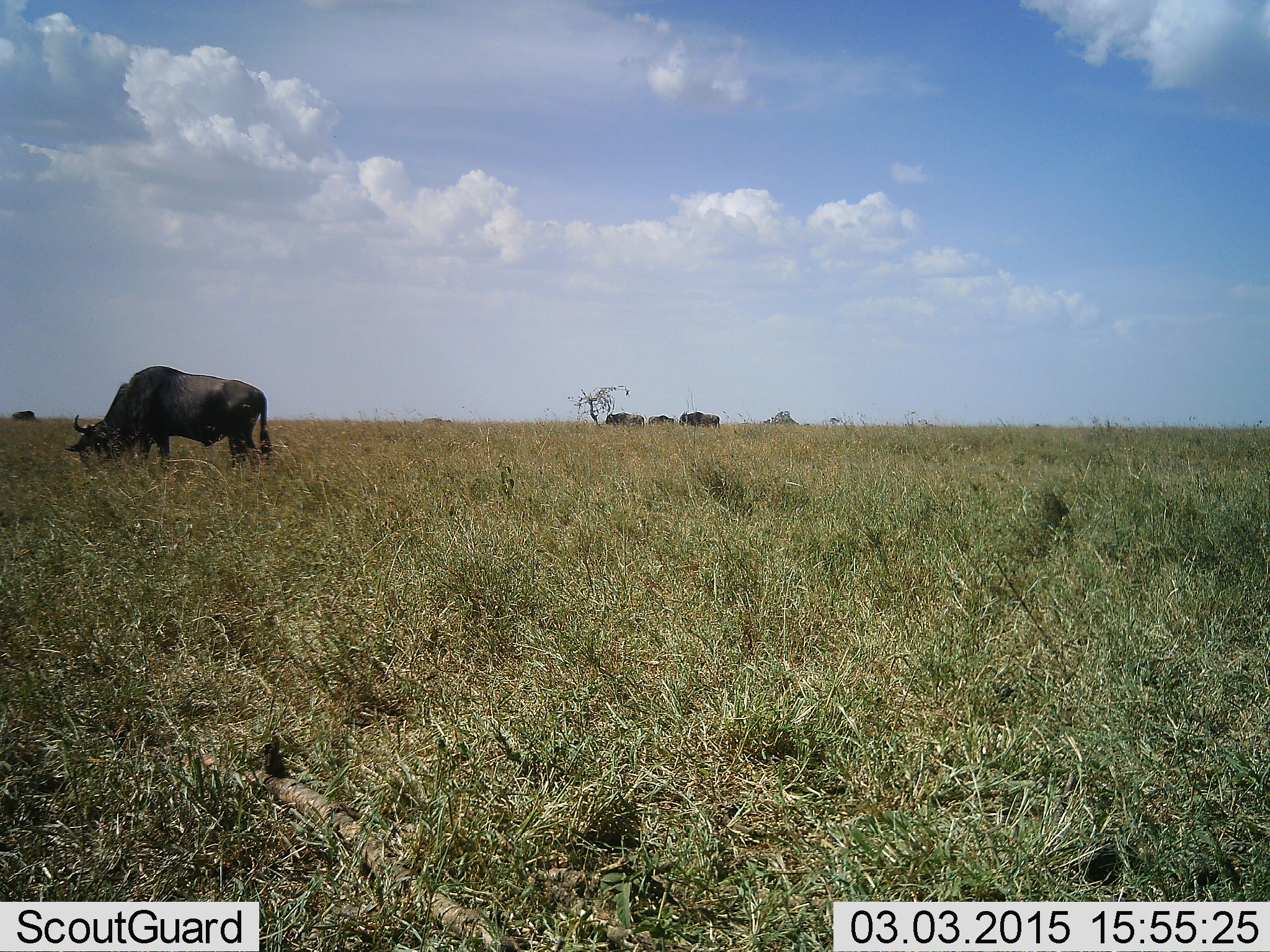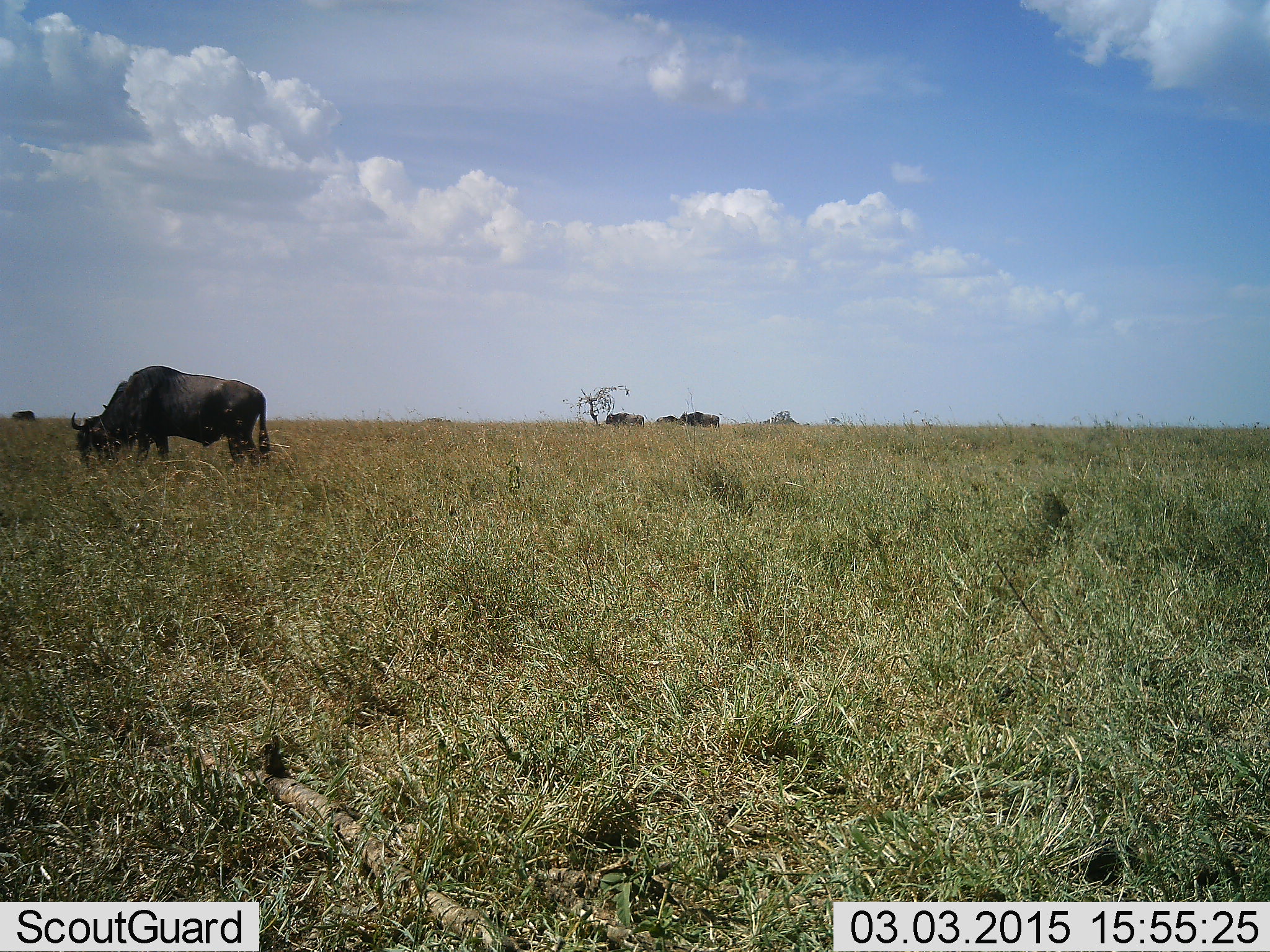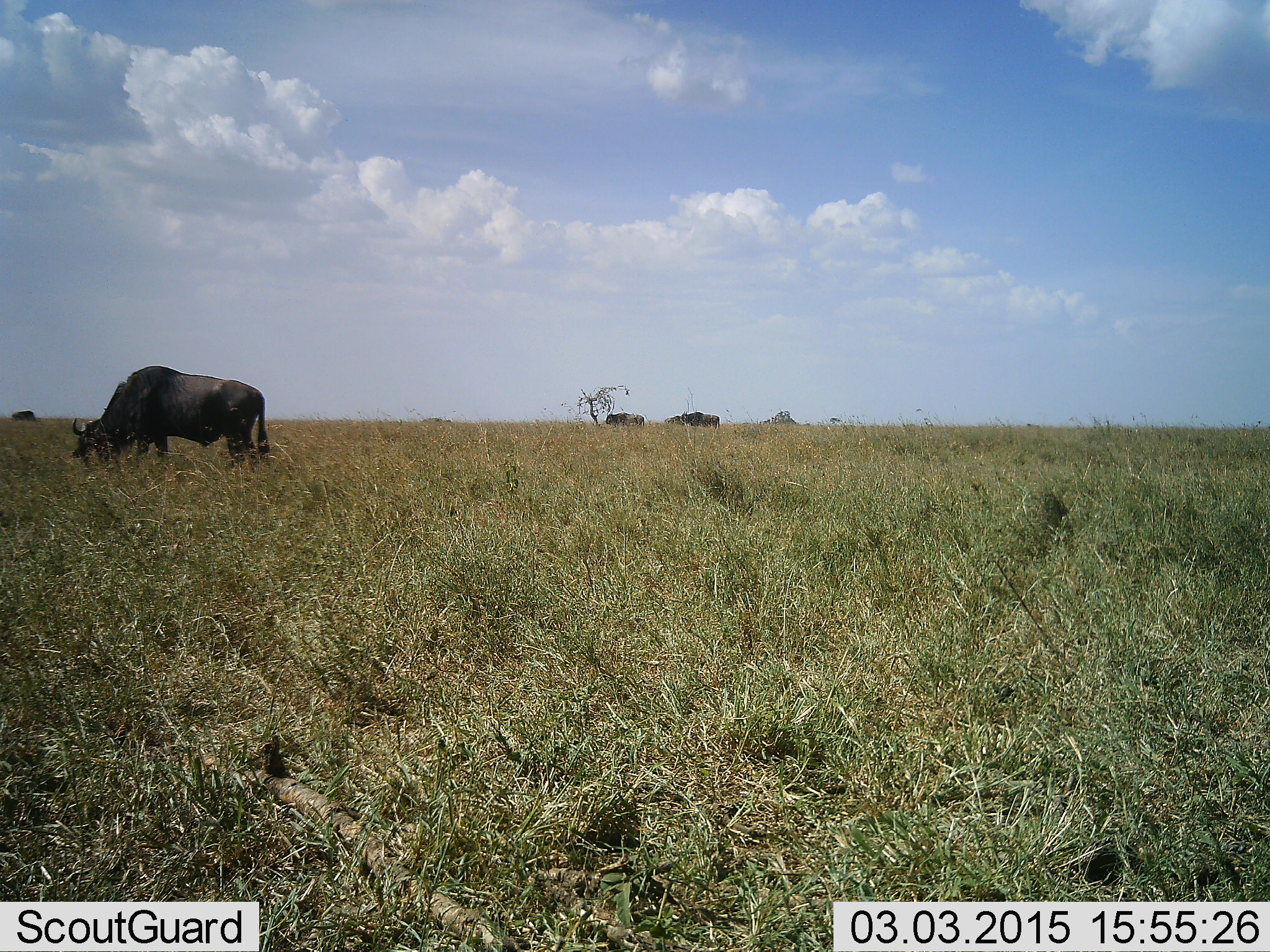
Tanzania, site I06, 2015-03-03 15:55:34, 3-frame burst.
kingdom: Animalia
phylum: Chordata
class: Mammalia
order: Artiodactyla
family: Bovidae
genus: Connochaetes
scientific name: Connochaetes taurinus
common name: blue wildebeest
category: wildebeest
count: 5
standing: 30%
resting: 0%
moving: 0%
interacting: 0%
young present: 0%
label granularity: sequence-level